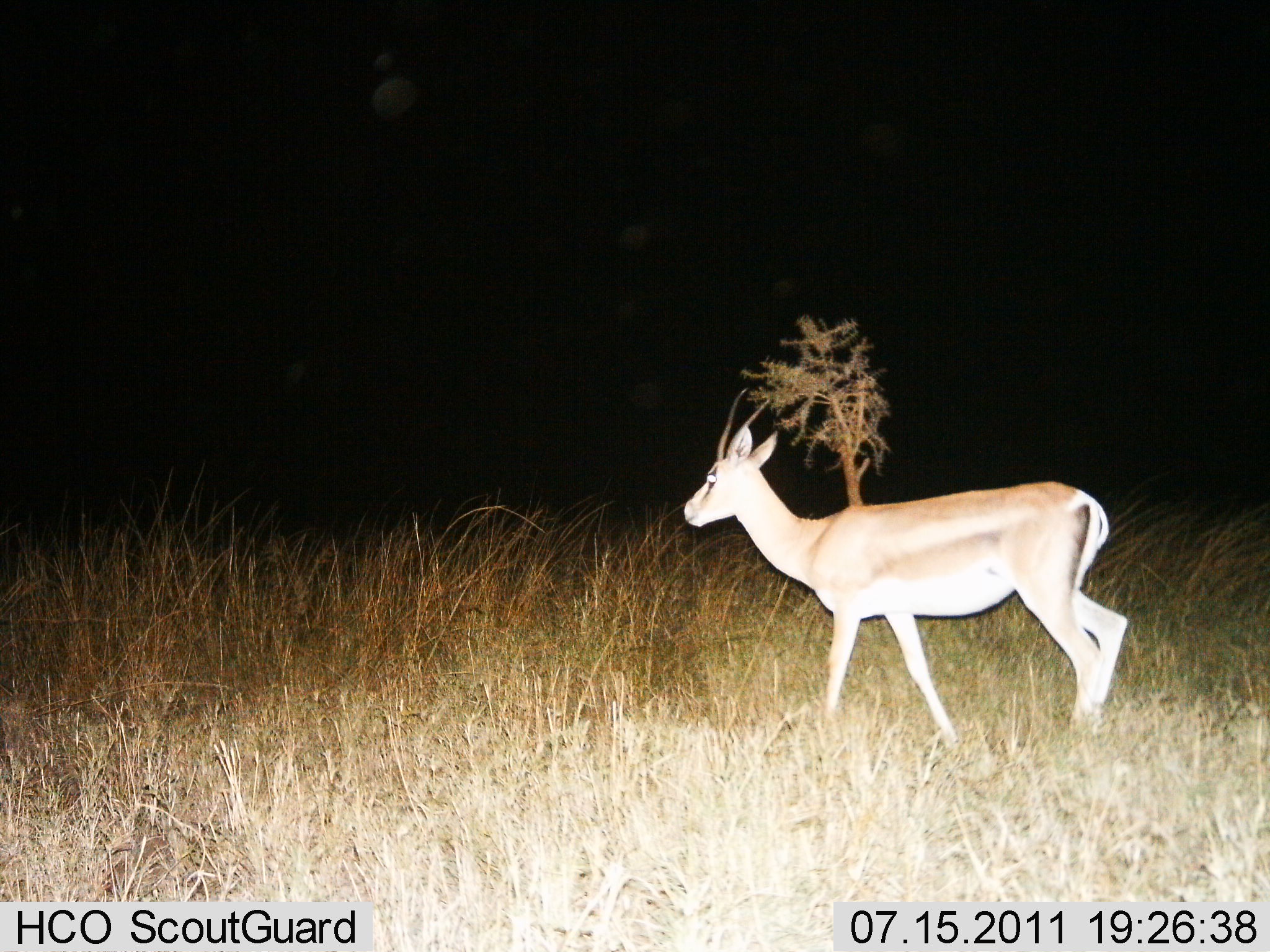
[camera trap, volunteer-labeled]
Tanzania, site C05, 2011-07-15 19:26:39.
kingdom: Animalia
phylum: Chordata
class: Mammalia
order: Artiodactyla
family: Bovidae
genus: Nanger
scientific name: Nanger granti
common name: grant's gazelle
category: gazellegrants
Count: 1.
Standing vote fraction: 27%.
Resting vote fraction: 0%.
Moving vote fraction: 82%.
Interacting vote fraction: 0%.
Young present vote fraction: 0%.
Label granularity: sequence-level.